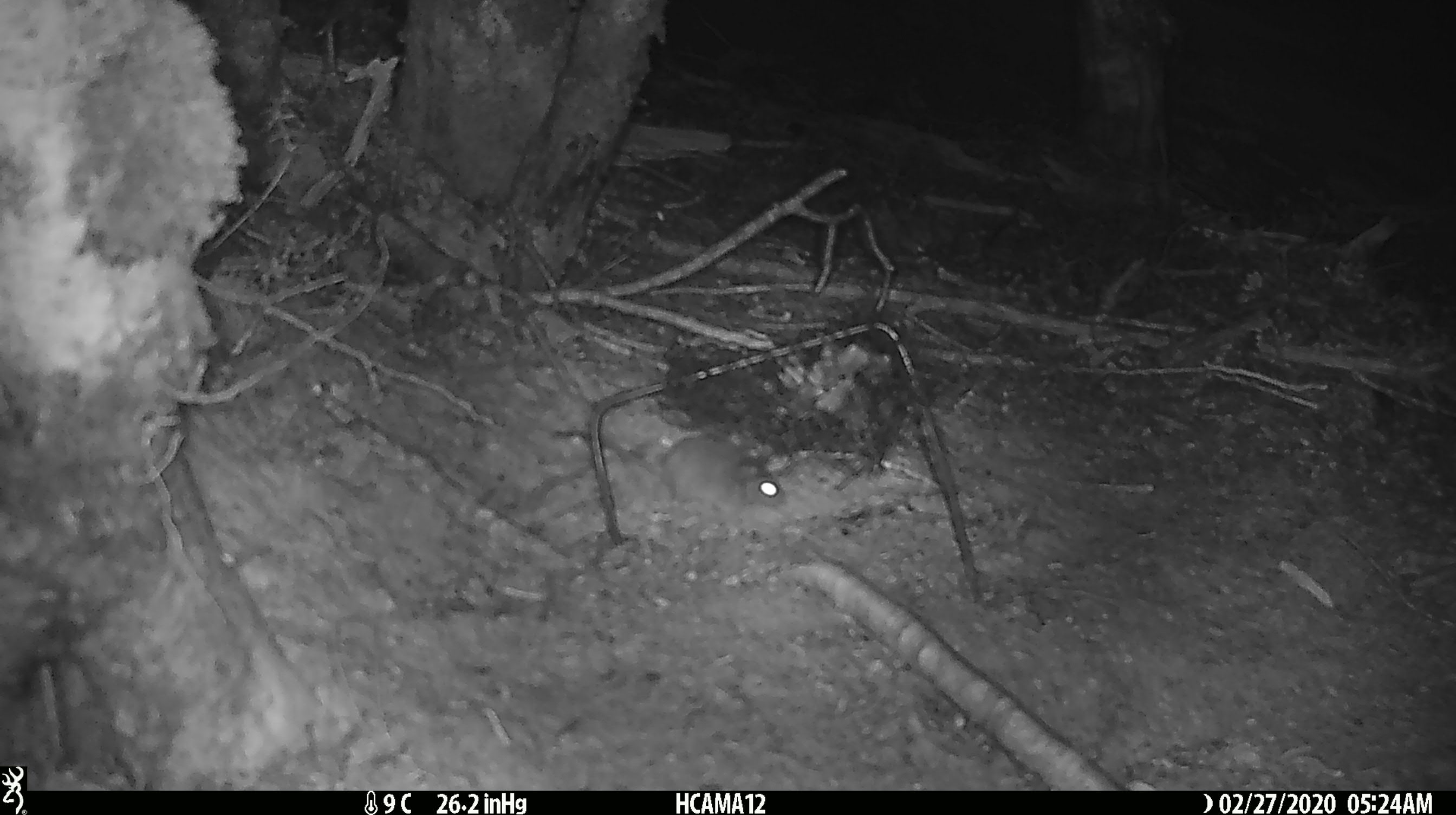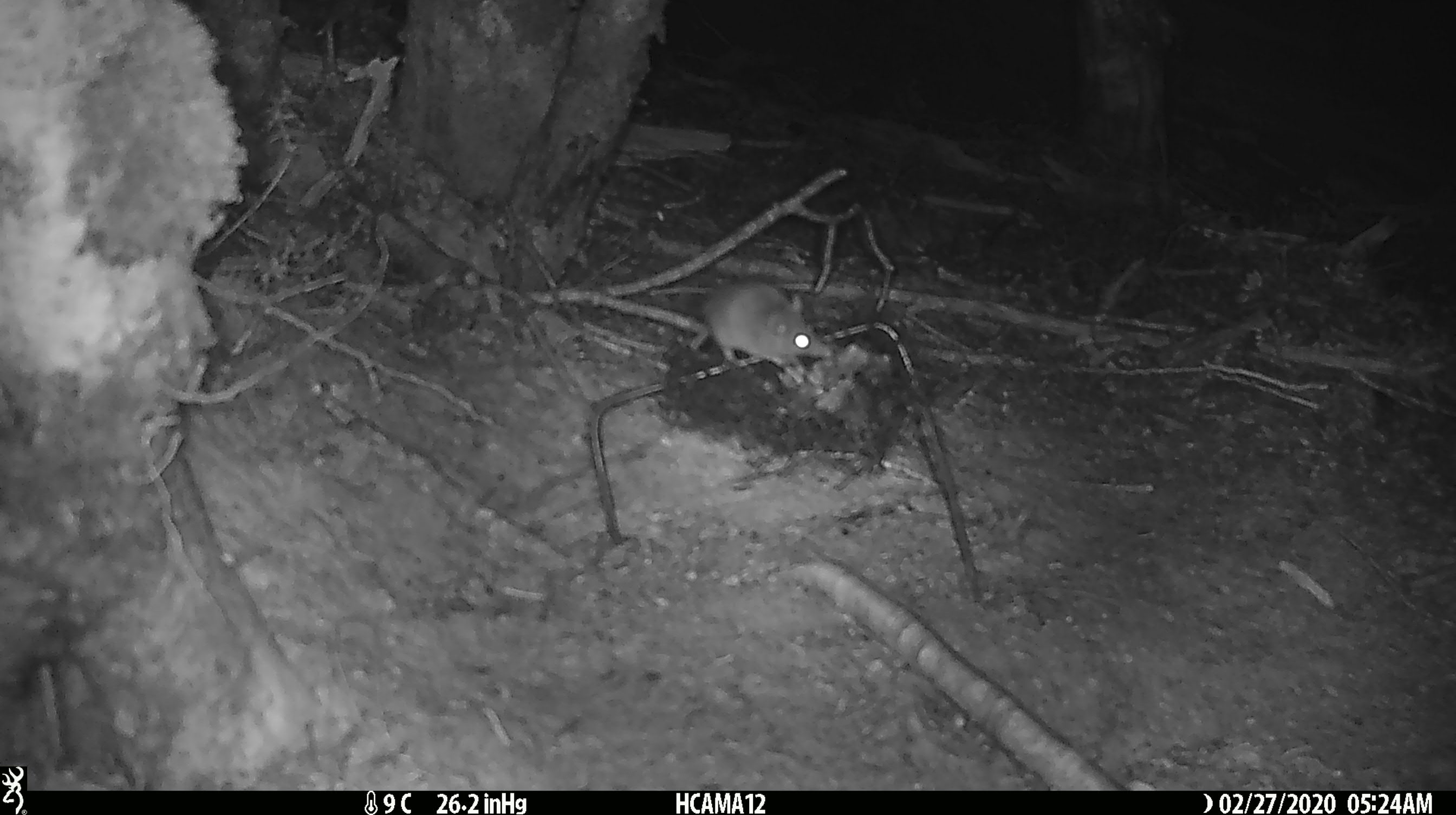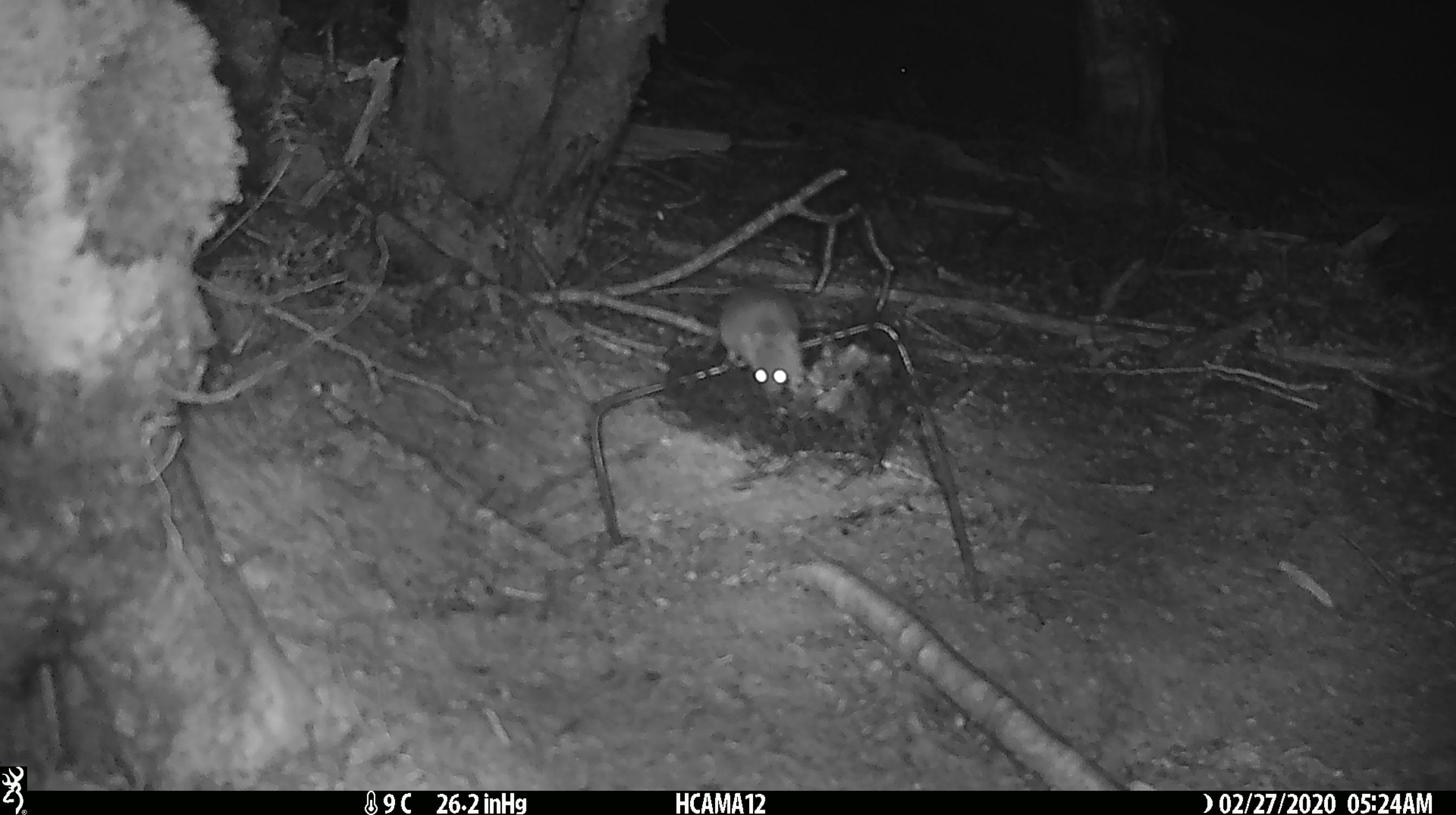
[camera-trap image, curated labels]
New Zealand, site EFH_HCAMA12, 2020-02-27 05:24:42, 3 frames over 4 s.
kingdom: Animalia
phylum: Chordata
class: Mammalia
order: Rodentia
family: Muridae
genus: Mus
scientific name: Mus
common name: mouse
Mouse (Mus).